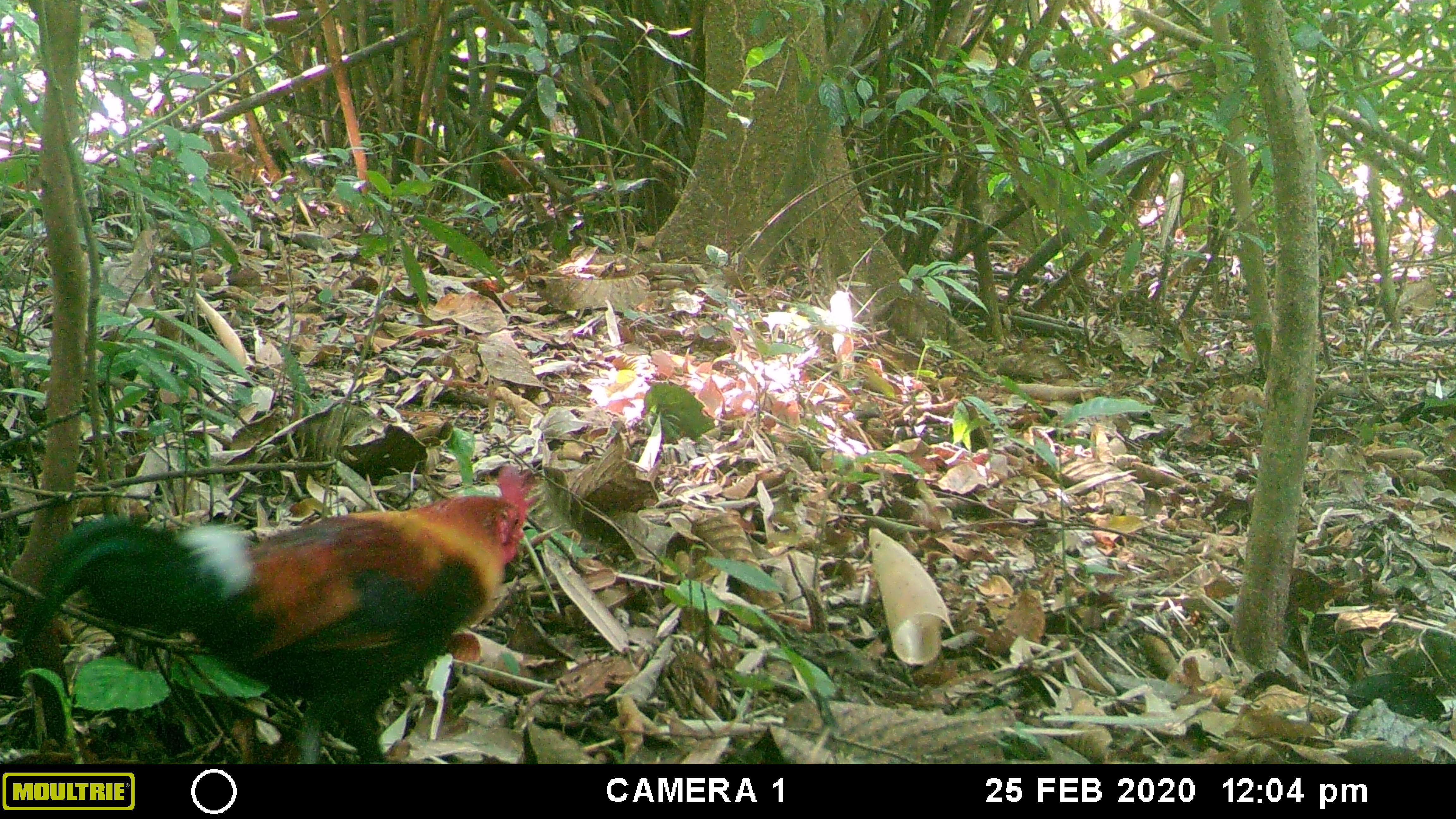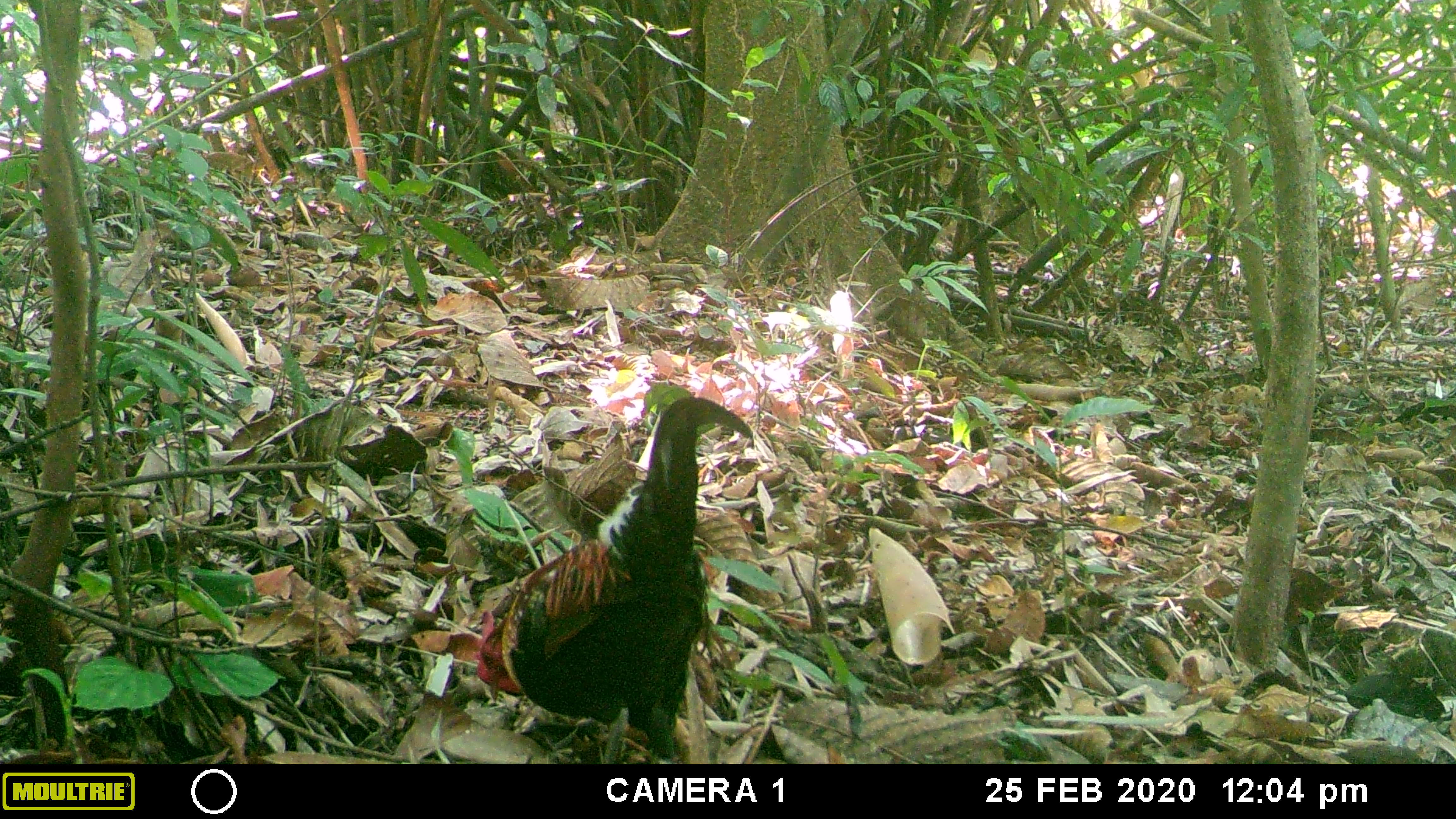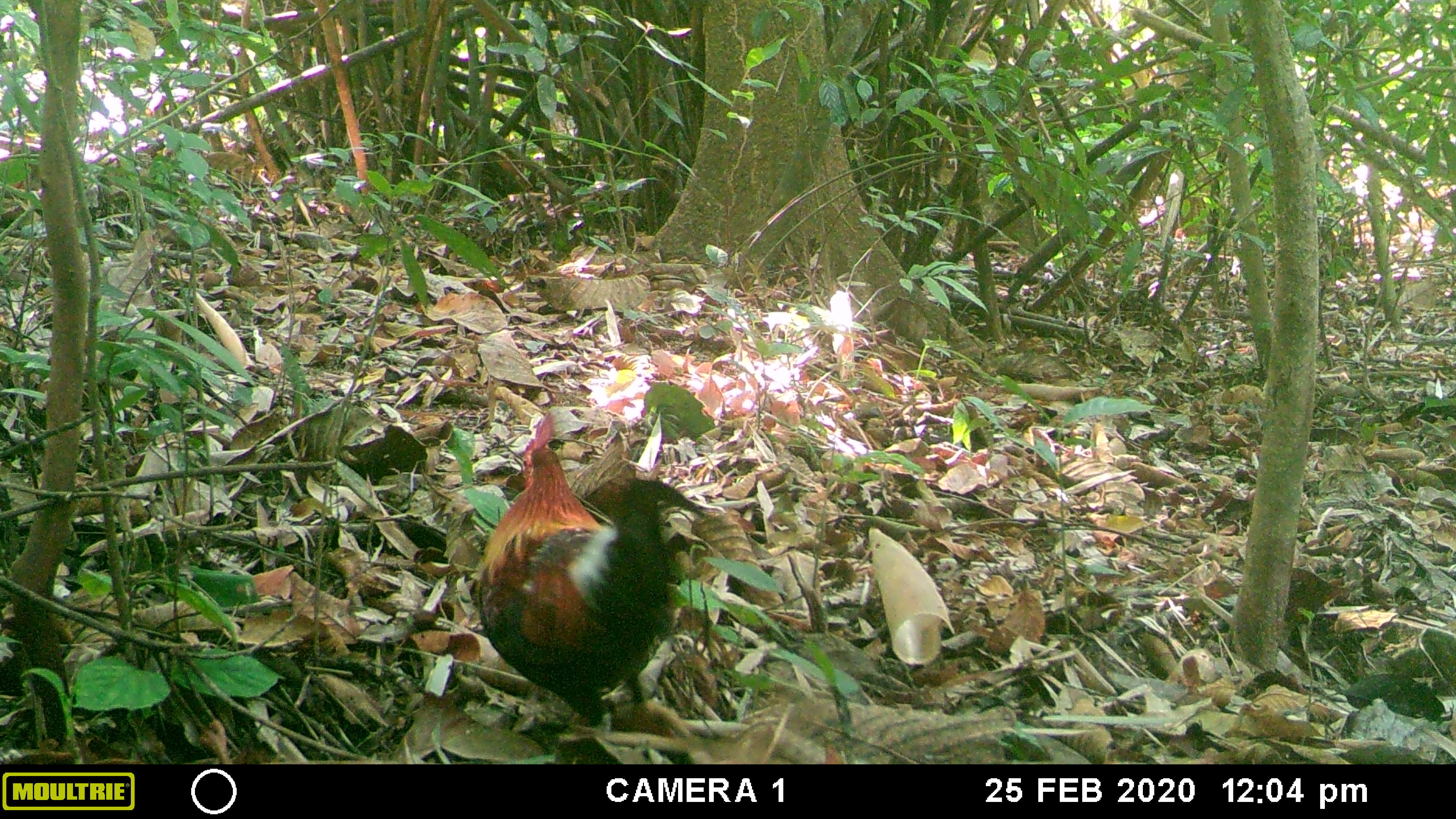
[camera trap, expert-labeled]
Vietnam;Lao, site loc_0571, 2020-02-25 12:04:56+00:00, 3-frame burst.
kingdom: Animalia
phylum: Chordata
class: Aves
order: Galliformes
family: Phasianidae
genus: Gallus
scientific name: Gallus gallus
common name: red junglefowl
Red junglefowl (Gallus gallus). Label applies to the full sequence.